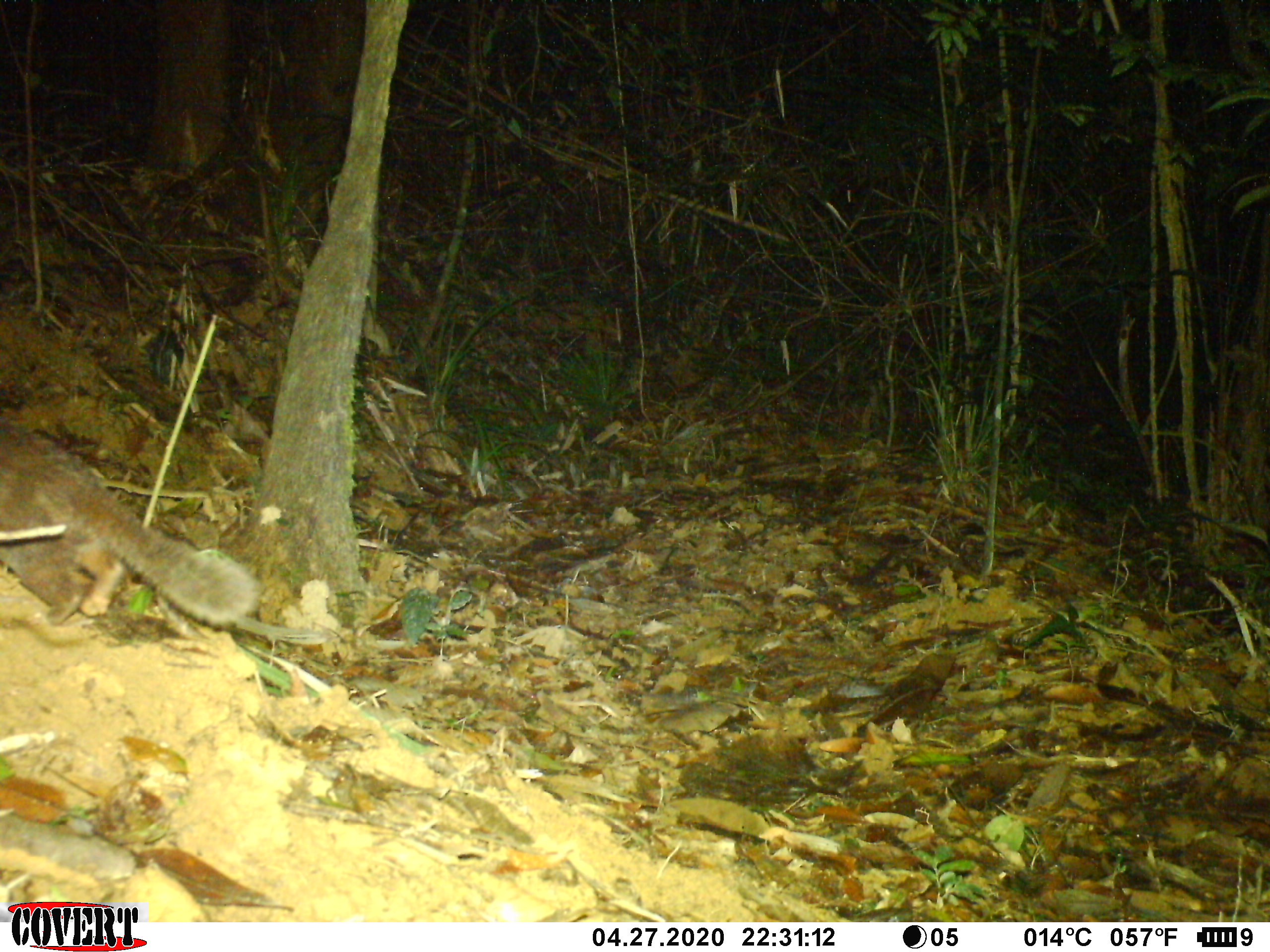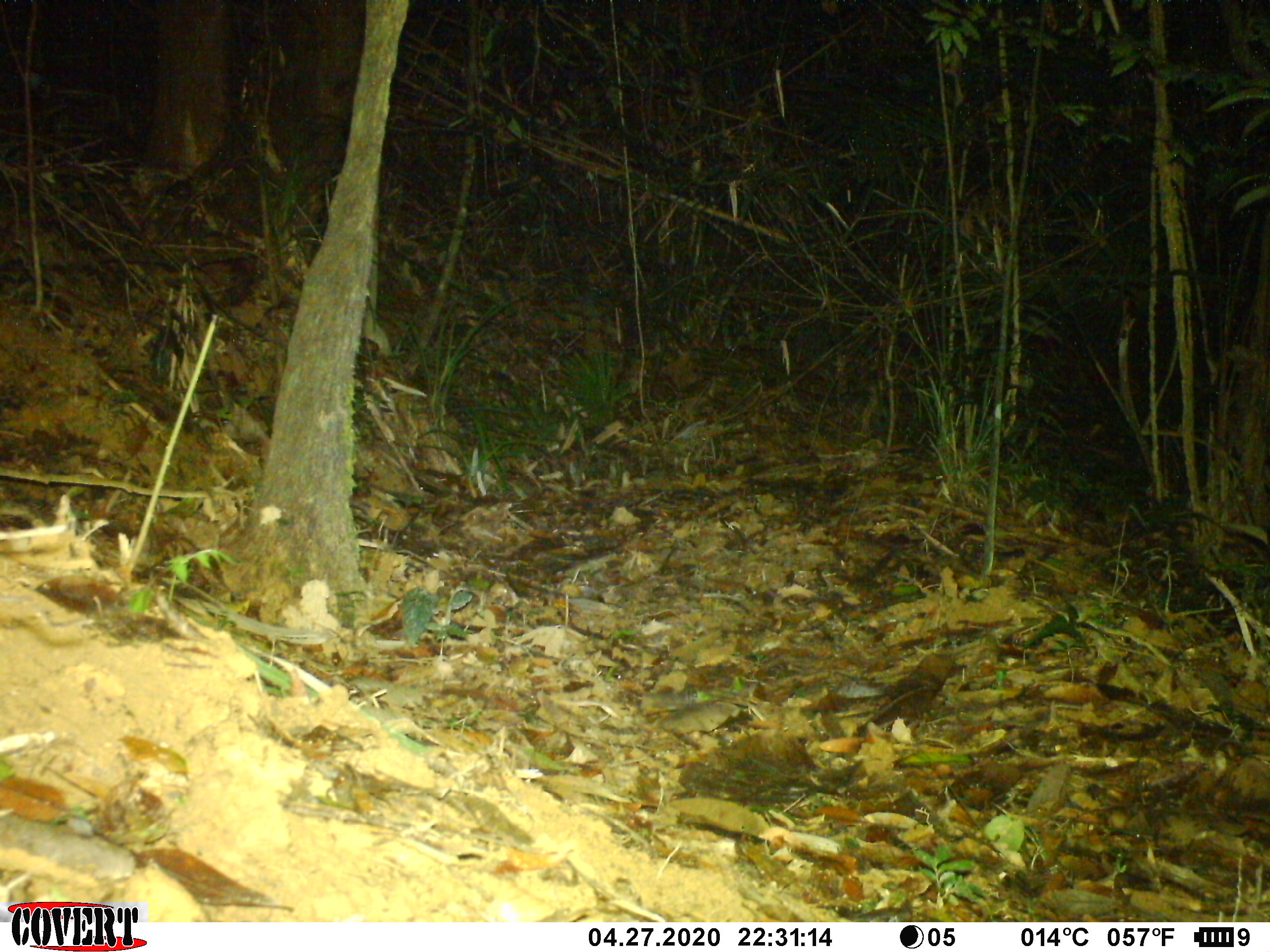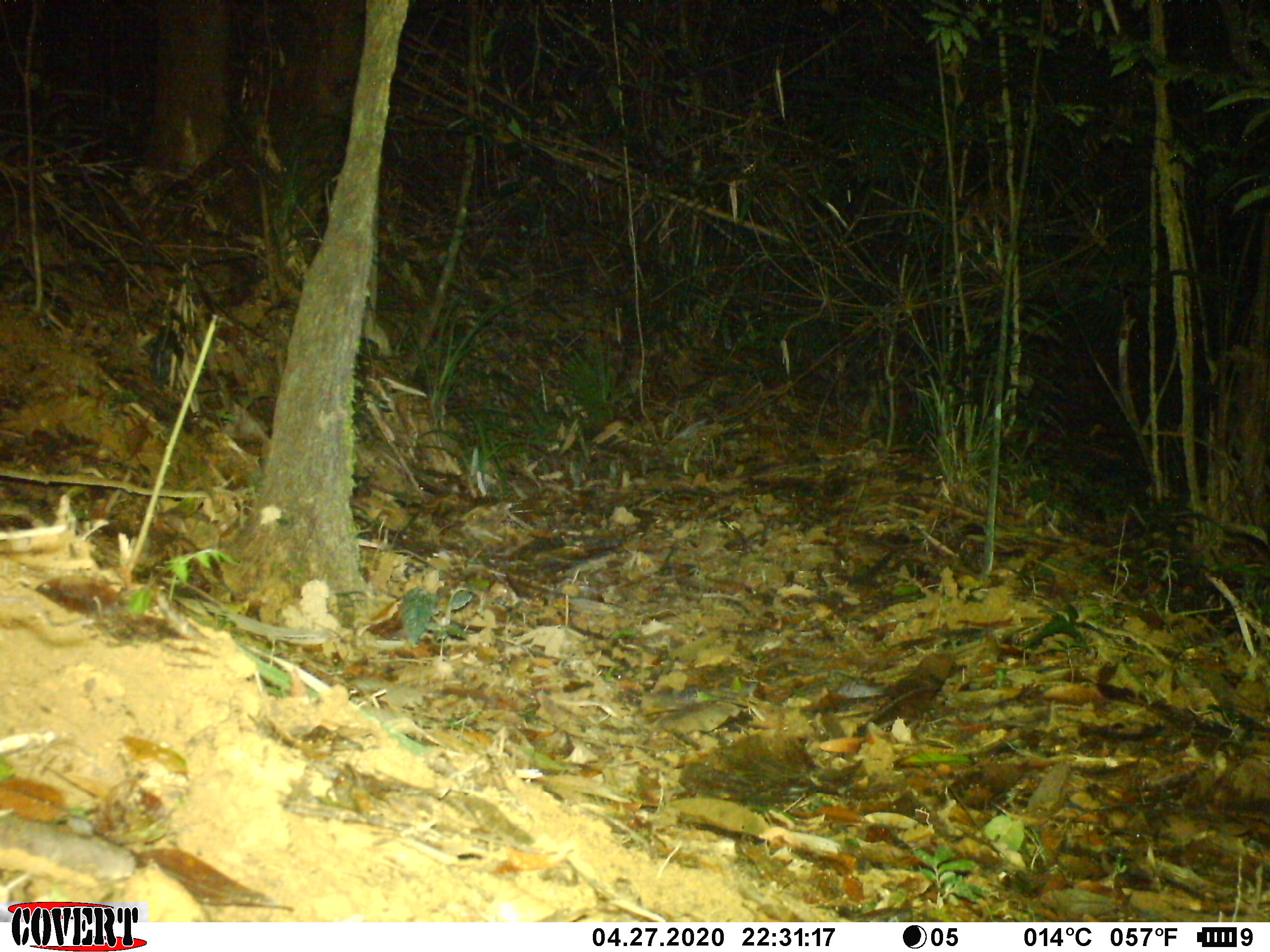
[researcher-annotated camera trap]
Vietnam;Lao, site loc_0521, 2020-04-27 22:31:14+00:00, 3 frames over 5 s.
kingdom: Animalia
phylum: Chordata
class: Mammalia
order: Carnivora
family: Mustelidae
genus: Melogale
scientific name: Melogale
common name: ferret badger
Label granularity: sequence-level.